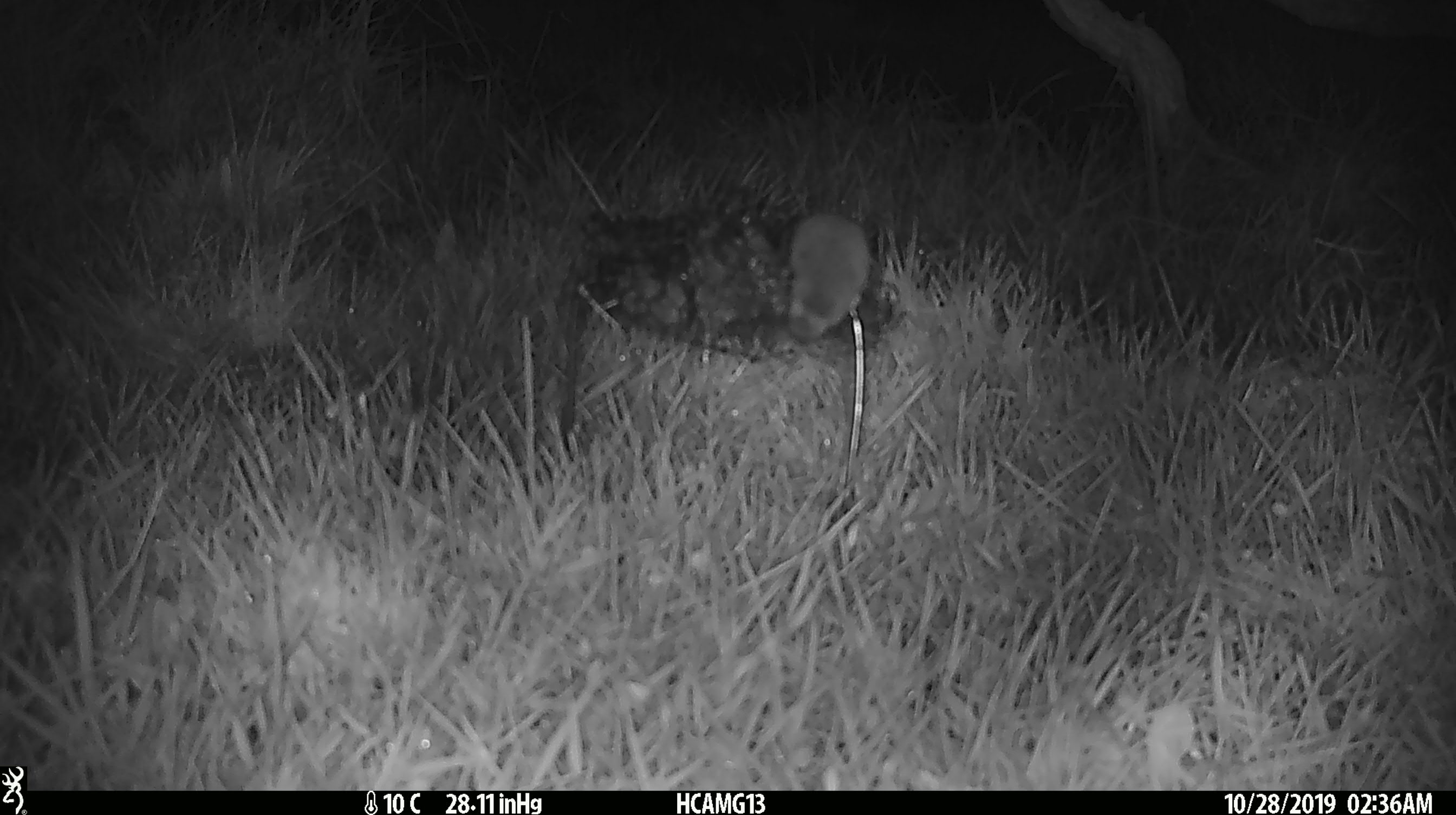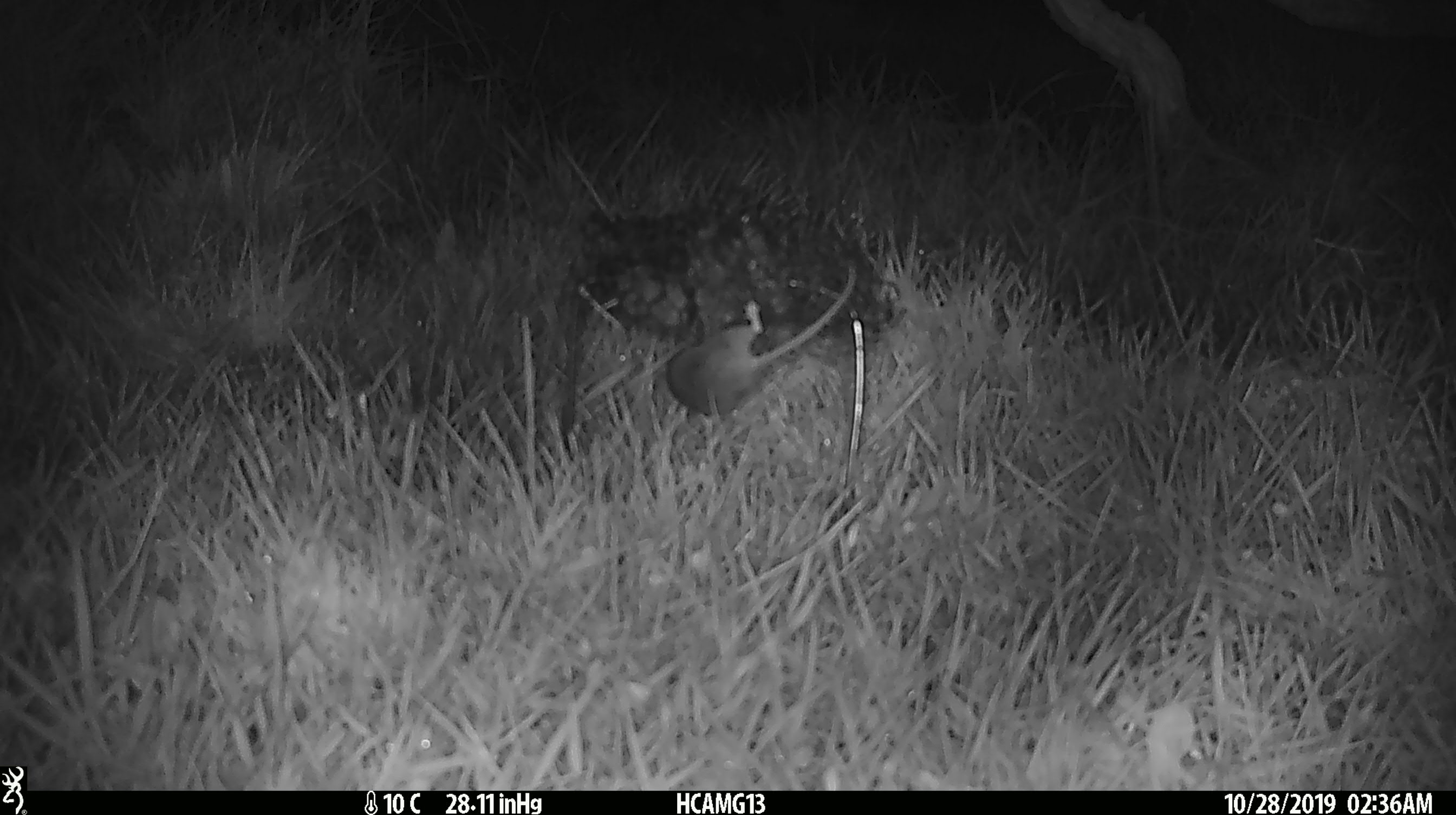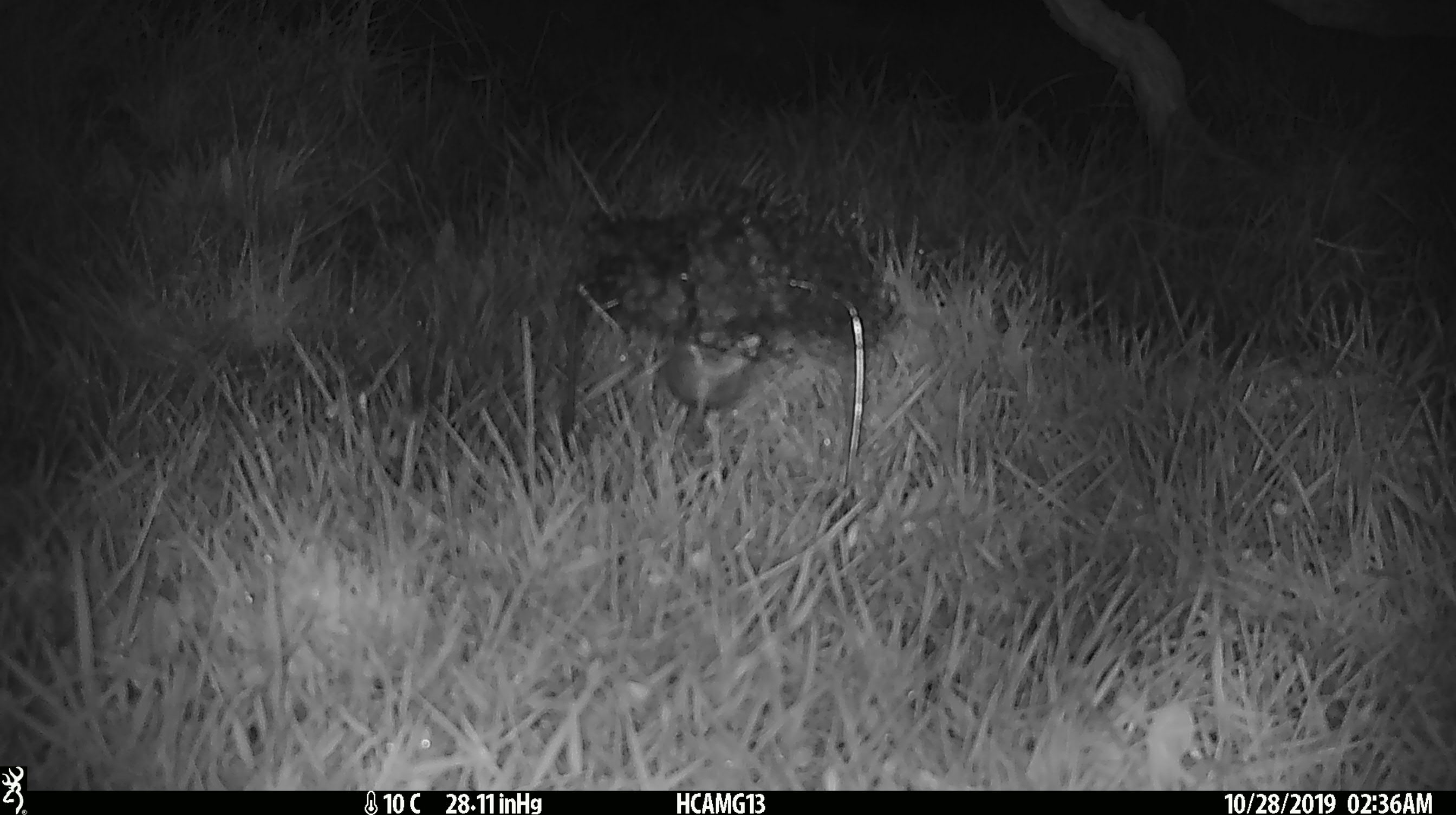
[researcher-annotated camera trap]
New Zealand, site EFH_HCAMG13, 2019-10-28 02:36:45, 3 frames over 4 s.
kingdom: Animalia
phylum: Chordata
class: Mammalia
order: Rodentia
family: Muridae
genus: Mus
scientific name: Mus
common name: mouse